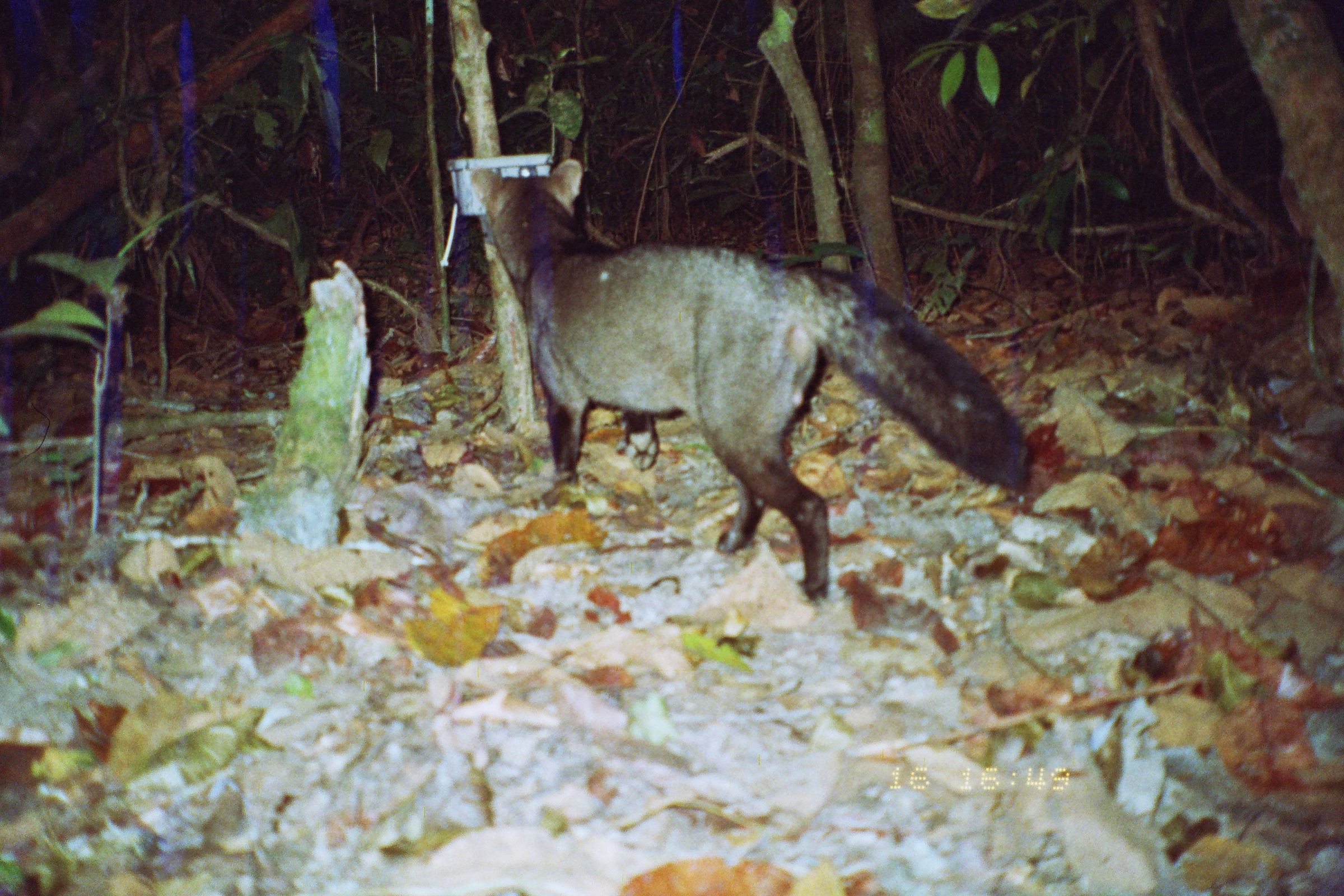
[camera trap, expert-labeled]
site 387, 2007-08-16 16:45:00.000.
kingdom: Animalia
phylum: Chordata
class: Mammalia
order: Carnivora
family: Canidae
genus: Atelocynus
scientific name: Atelocynus microtis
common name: short-eared dog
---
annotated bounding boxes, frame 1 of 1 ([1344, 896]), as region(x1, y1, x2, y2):
atelocynus microtis: region(465, 155, 1044, 604)